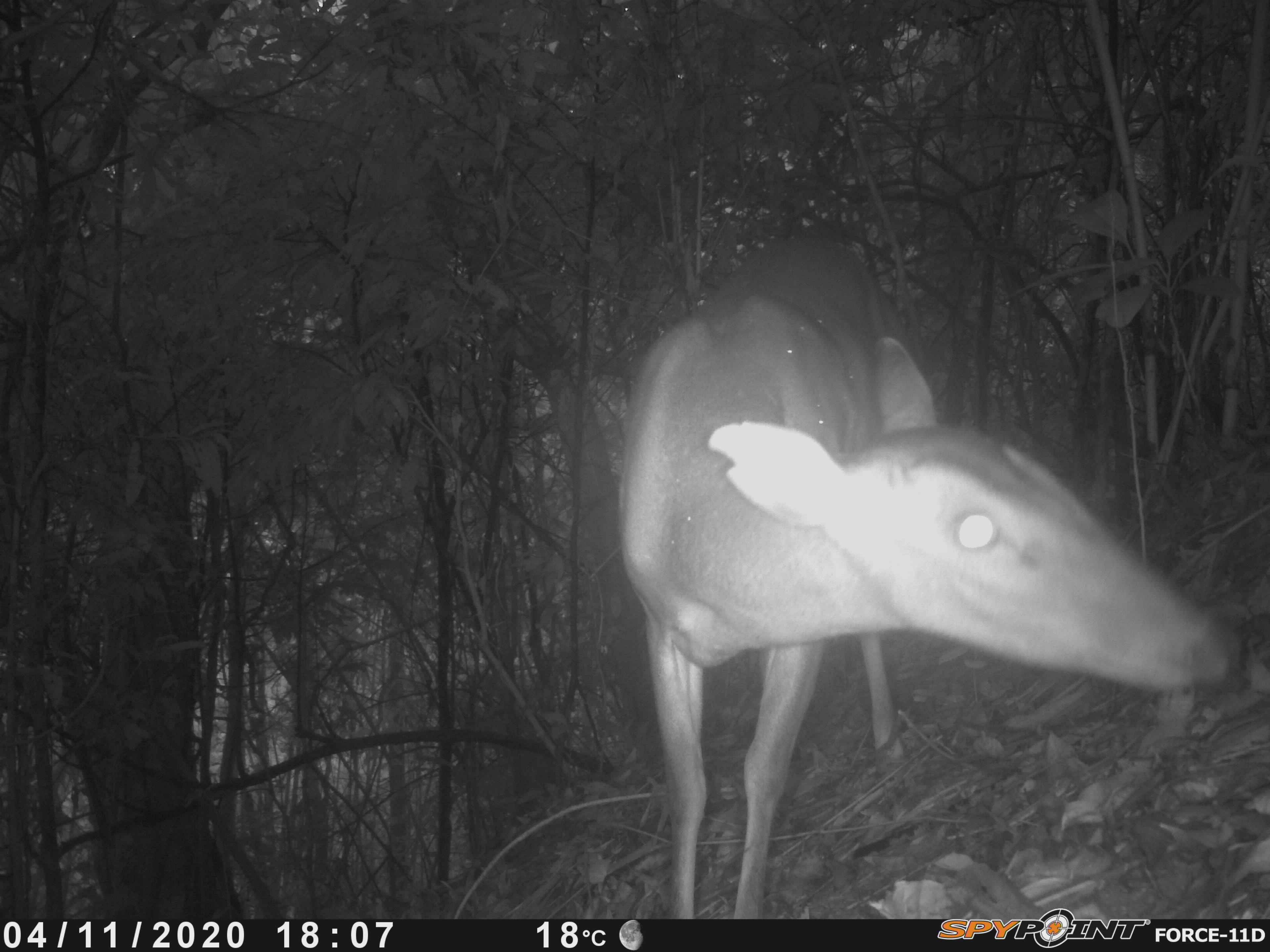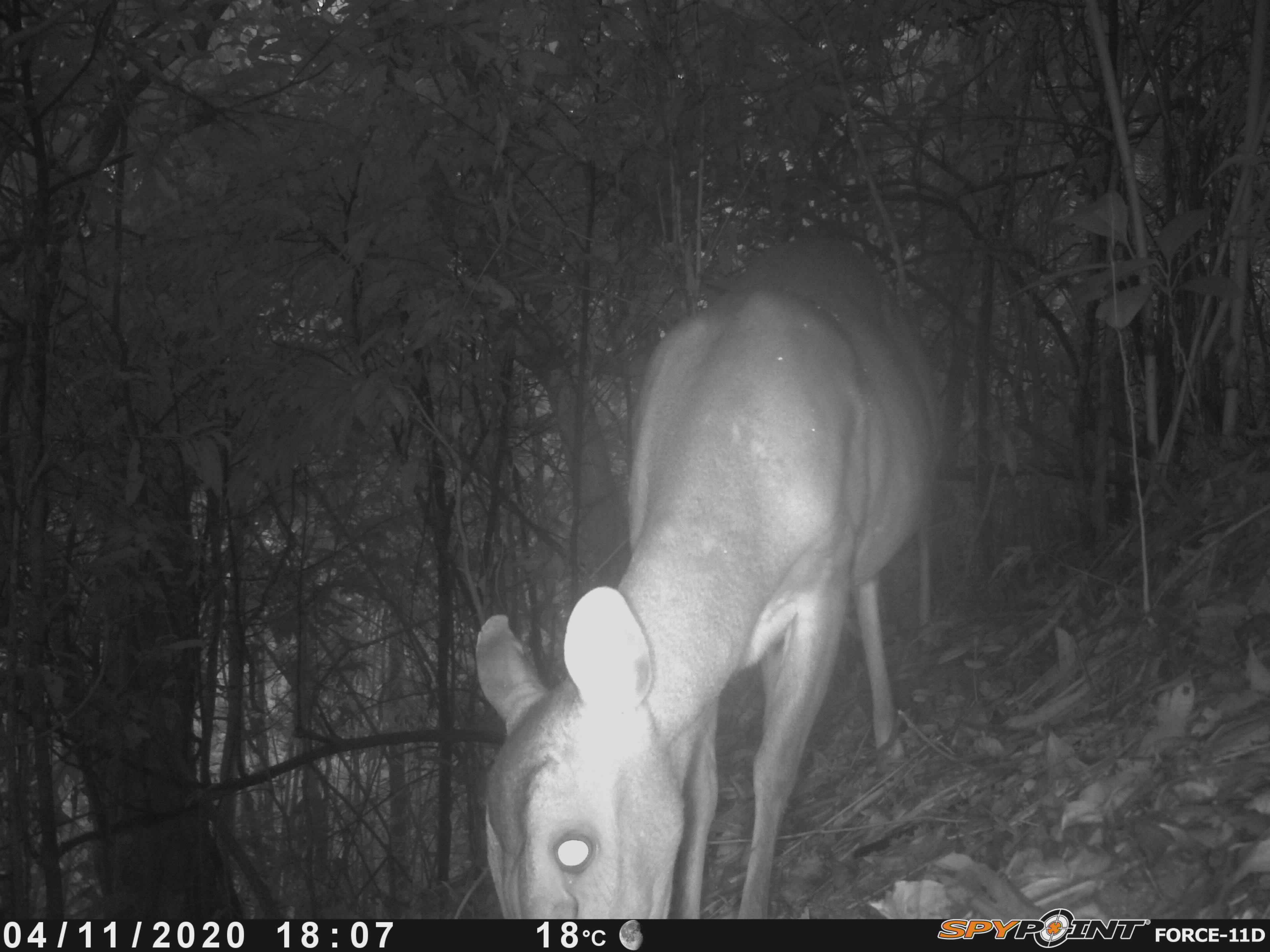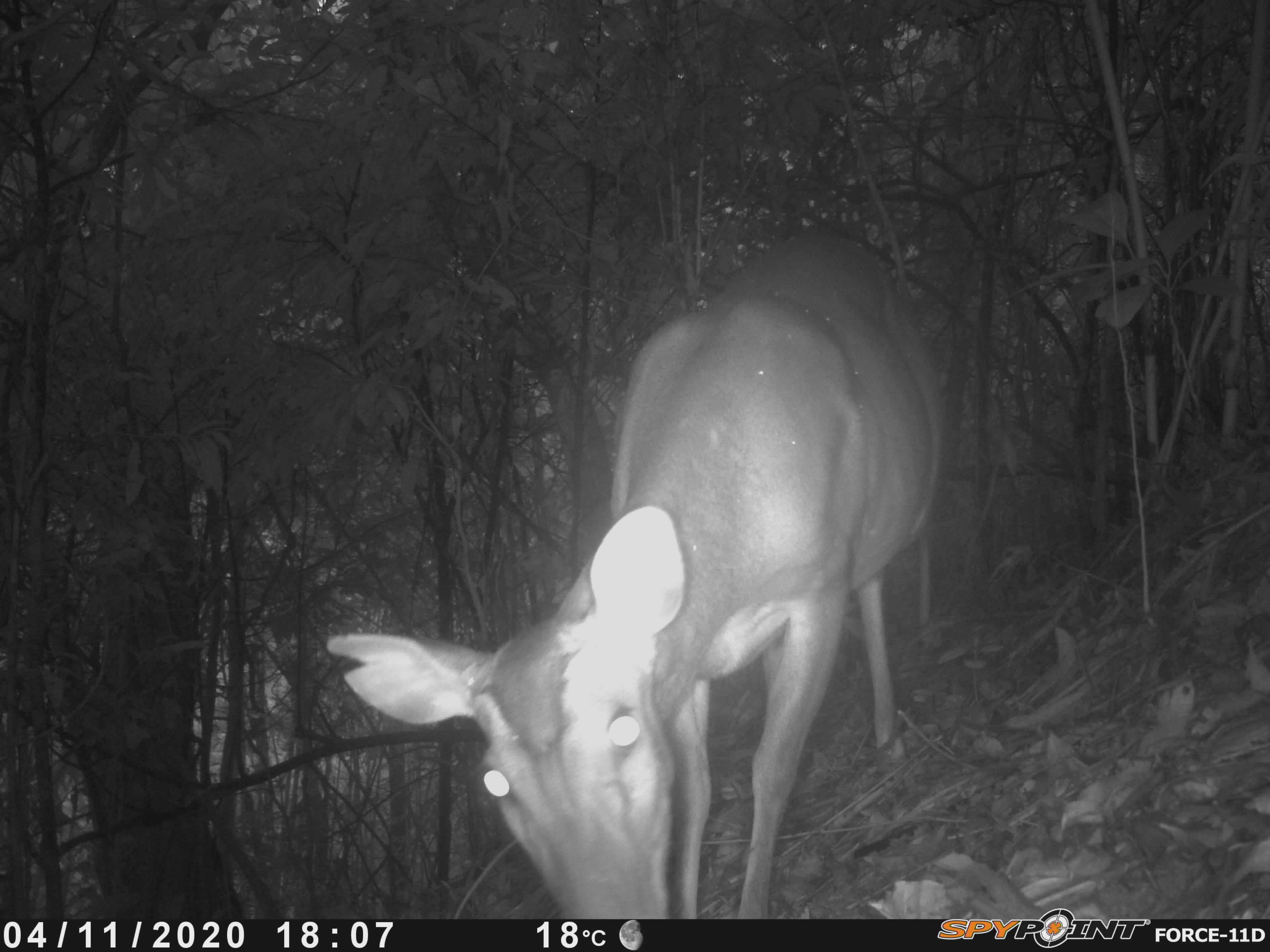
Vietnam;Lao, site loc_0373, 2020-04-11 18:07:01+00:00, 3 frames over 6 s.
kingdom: Animalia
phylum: Chordata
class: Mammalia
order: Artiodactyla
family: Cervidae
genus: Muntiacus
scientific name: Muntiacus vuquangensis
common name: large-antlered muntjac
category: large antlered muntjac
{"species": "large antlered muntjac (large-antlered muntjac) (Muntiacus vuquangensis)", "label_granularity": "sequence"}